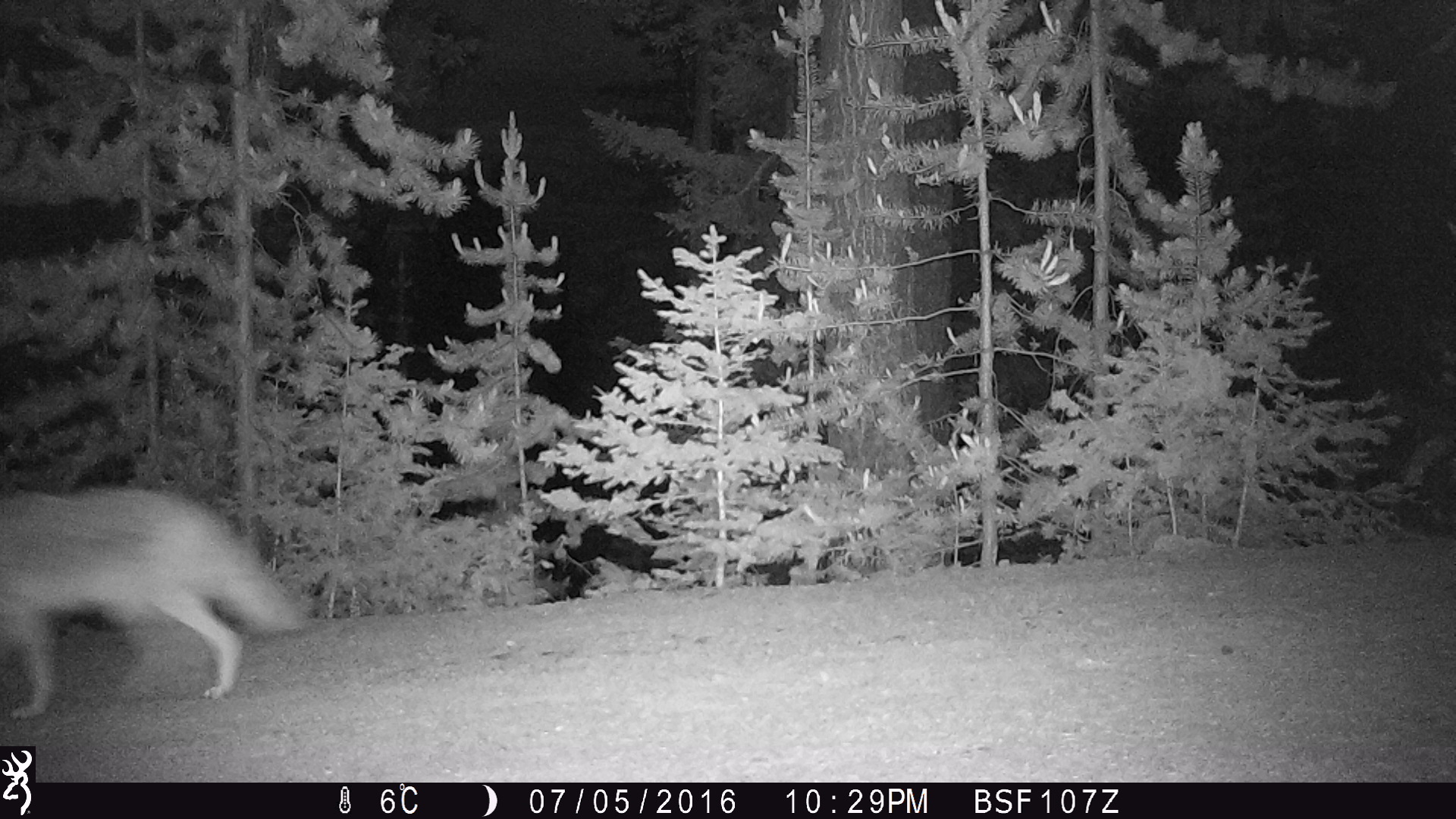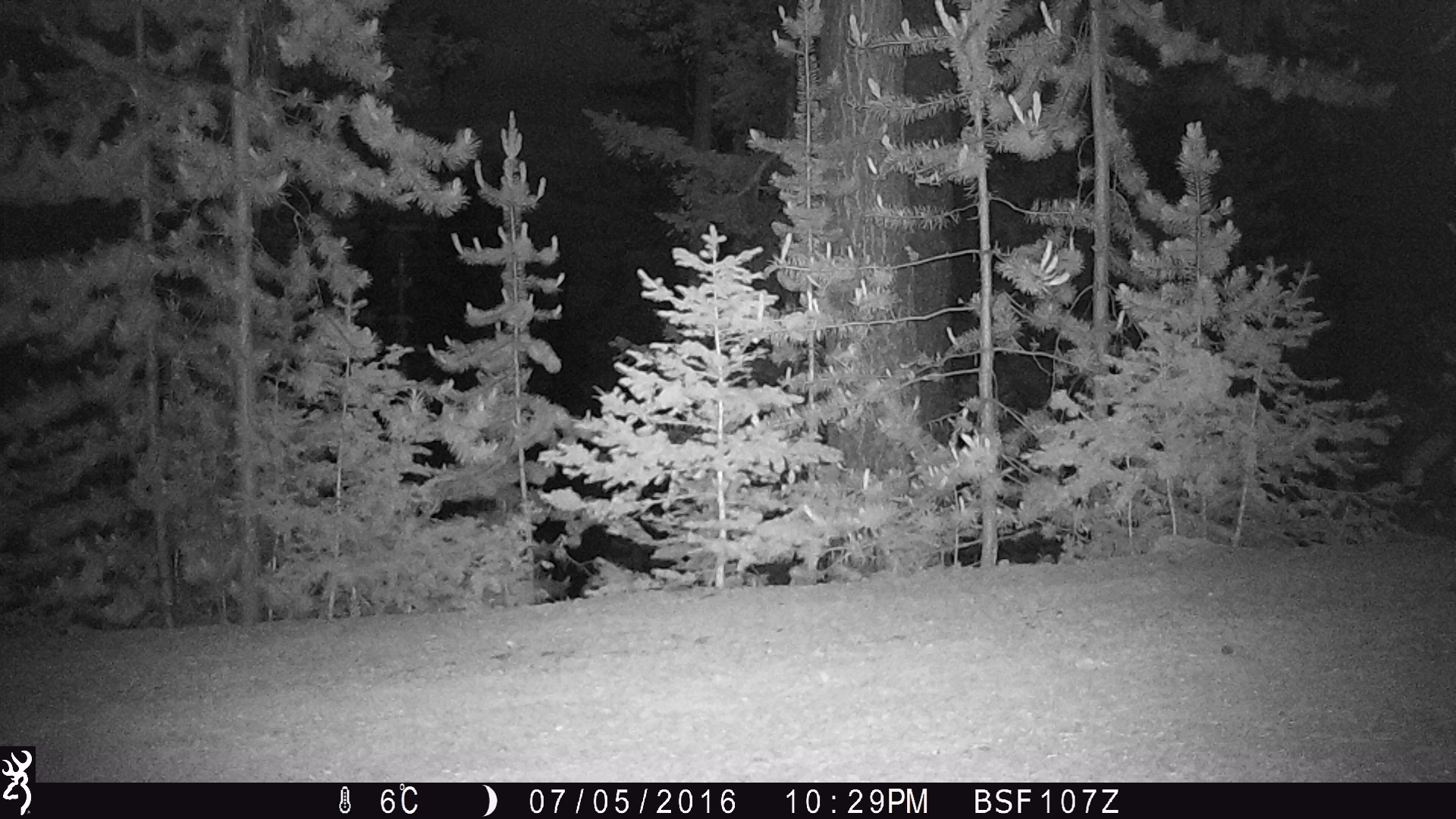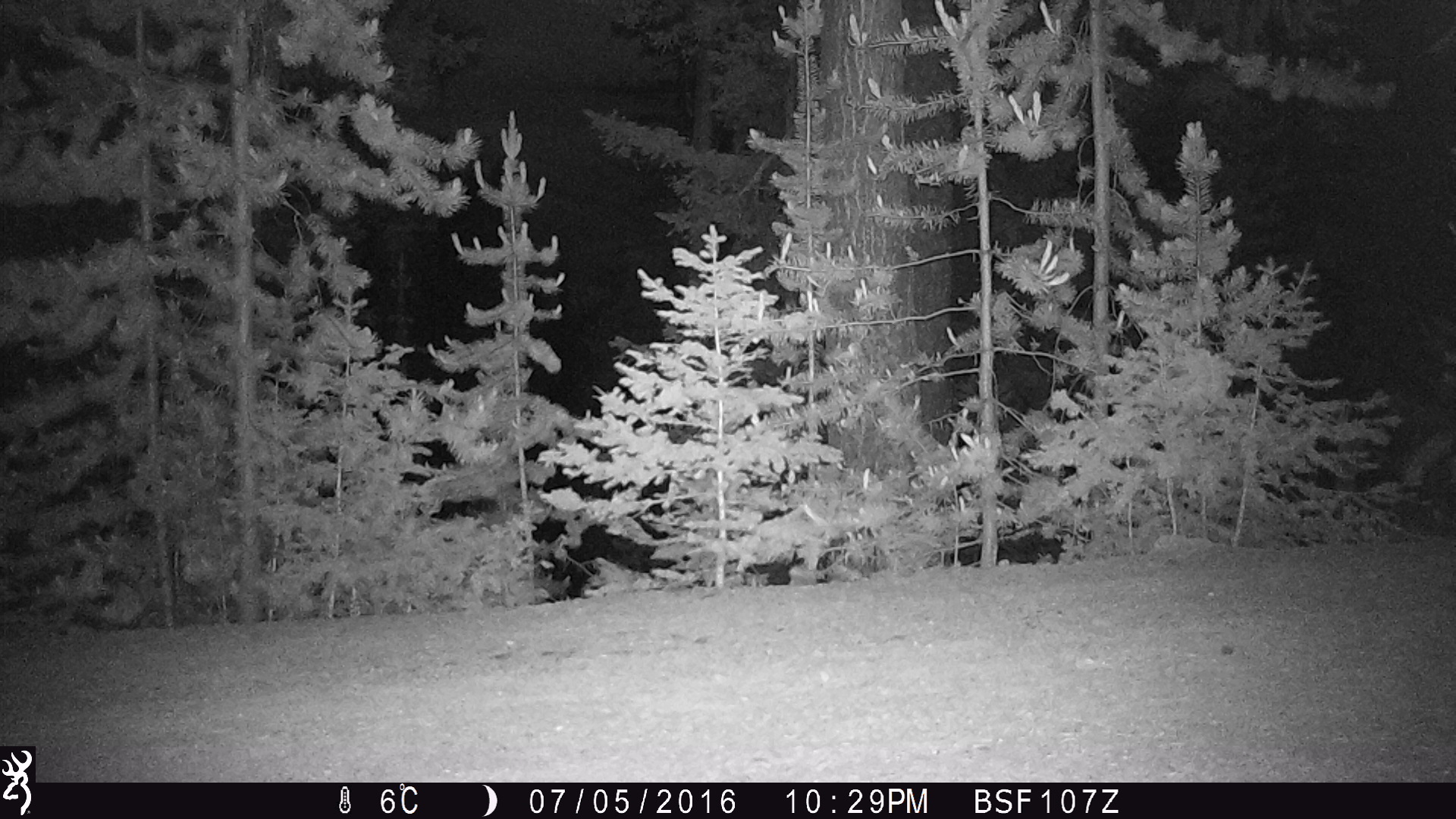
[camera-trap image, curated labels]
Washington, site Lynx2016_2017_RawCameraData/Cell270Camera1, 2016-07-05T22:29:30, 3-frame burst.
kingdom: Animalia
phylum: Chordata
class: Mammalia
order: Carnivora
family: Canidae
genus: Canis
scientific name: Canis latrans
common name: coyote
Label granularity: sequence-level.